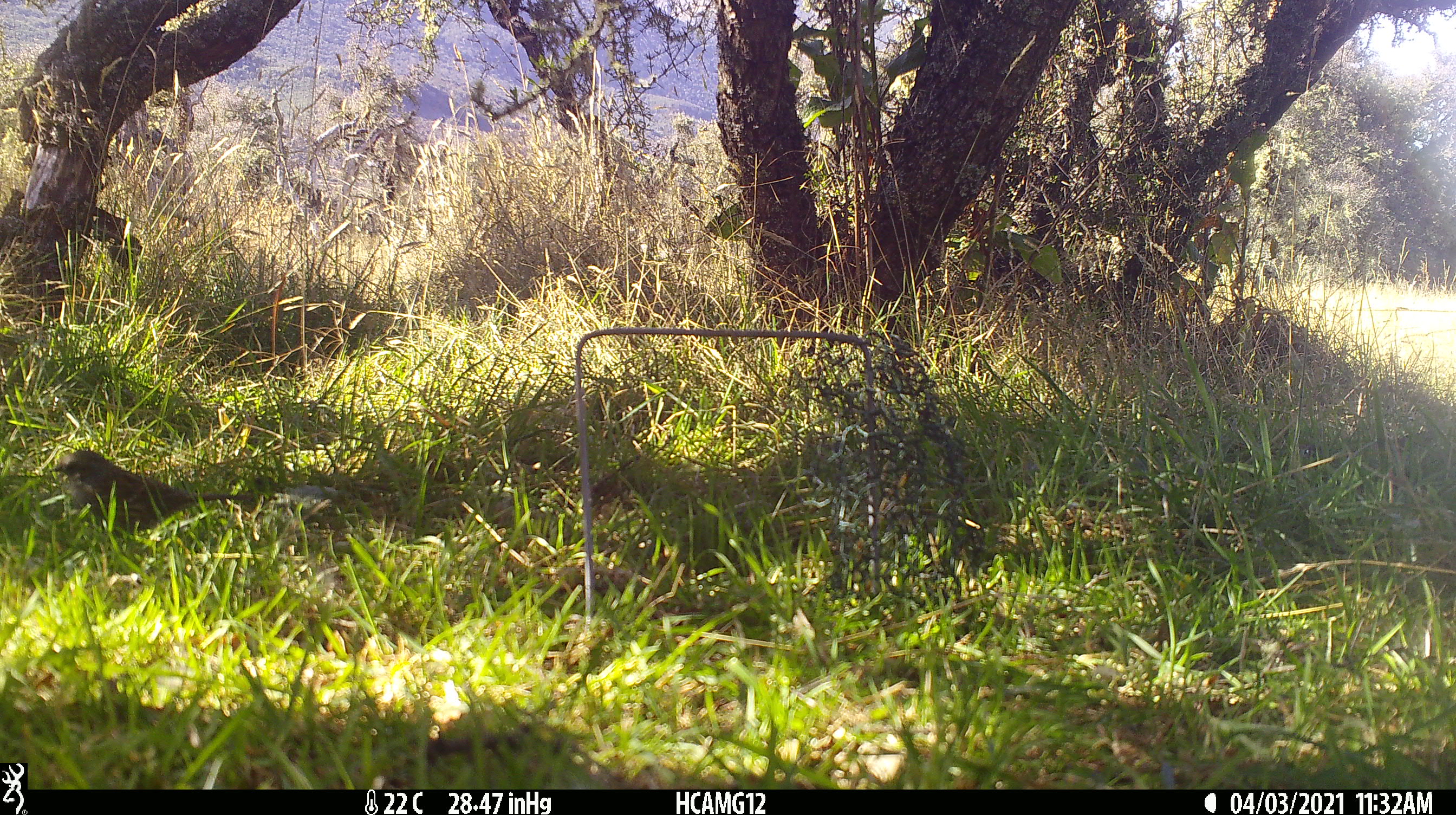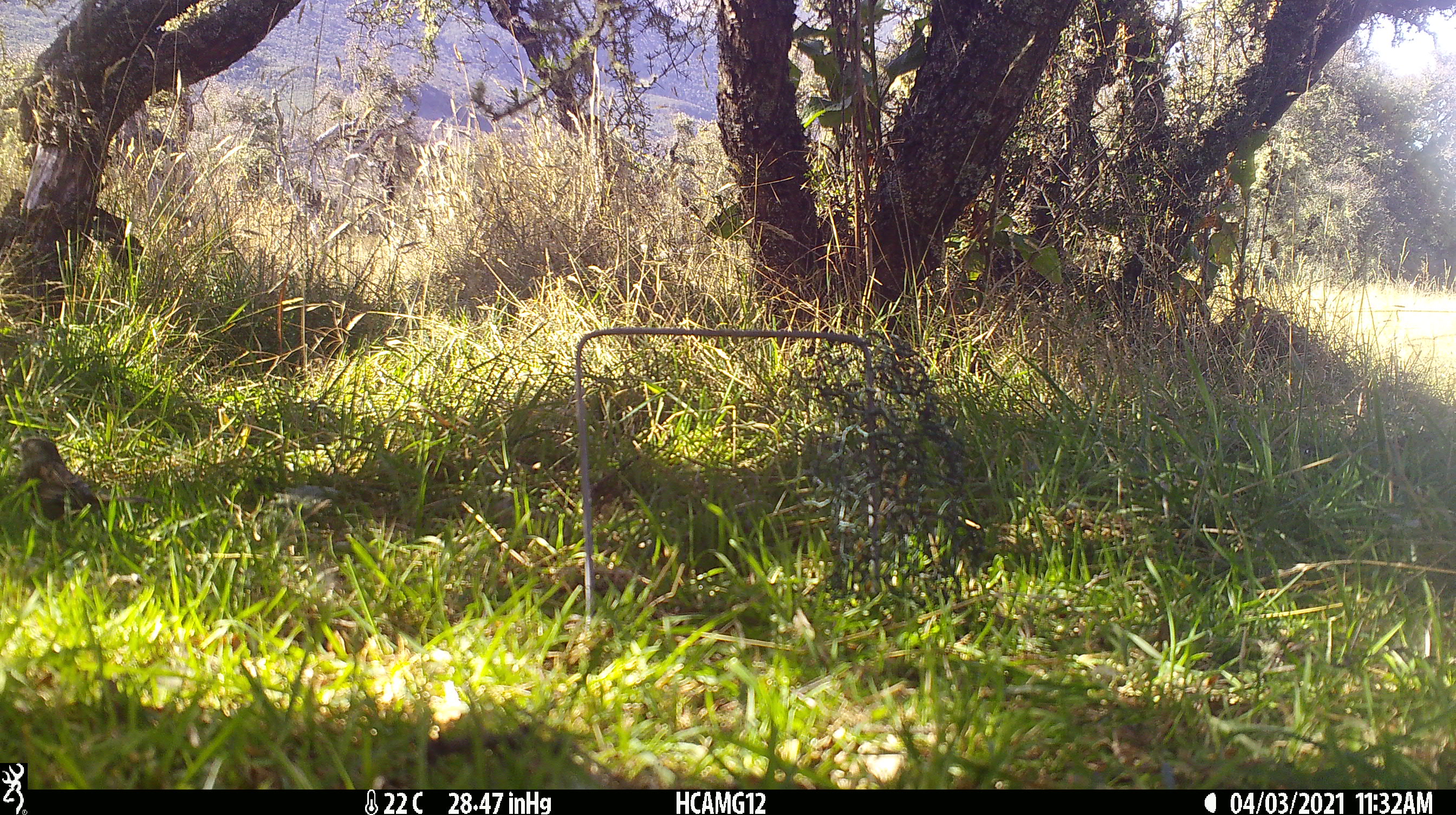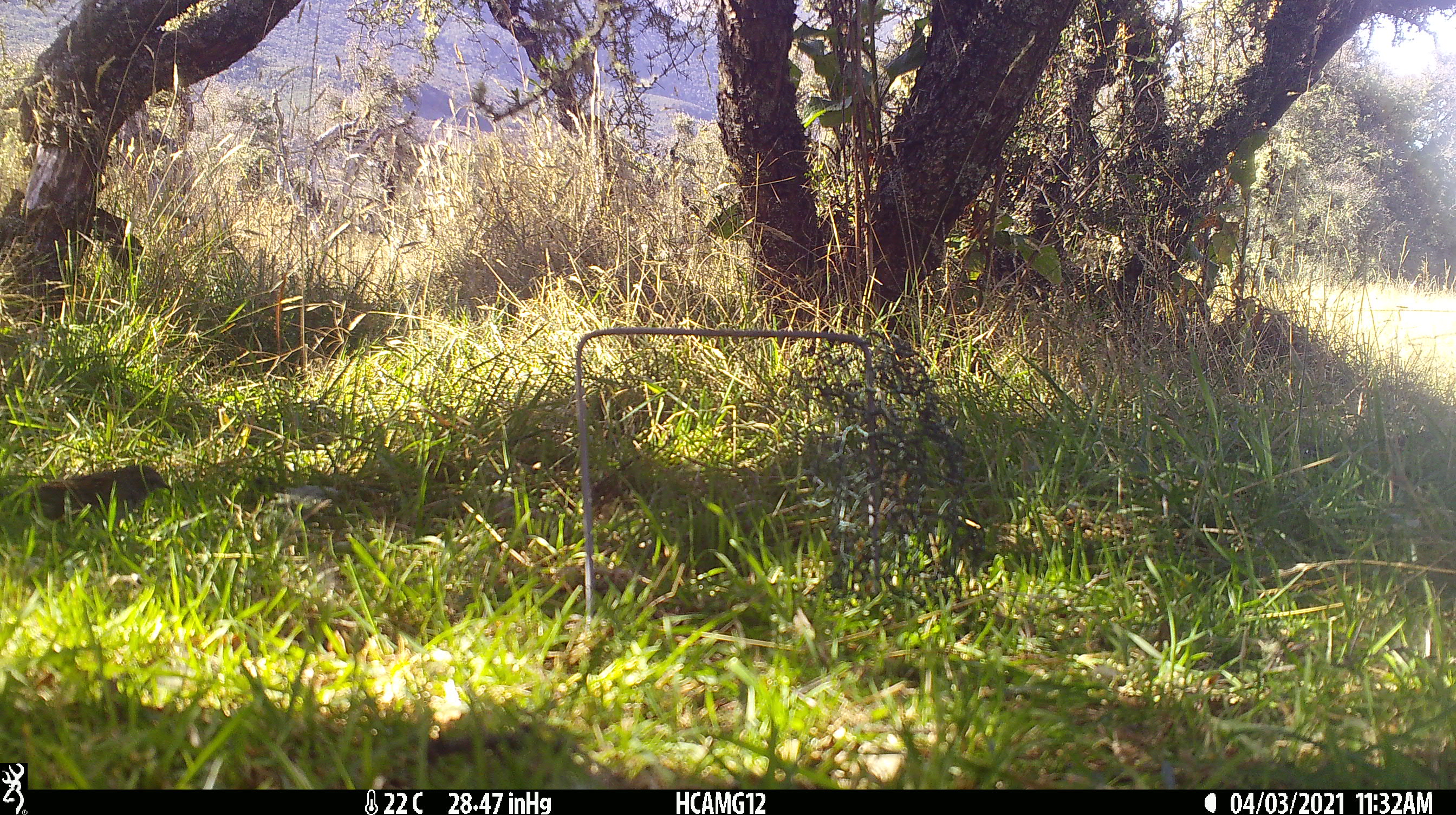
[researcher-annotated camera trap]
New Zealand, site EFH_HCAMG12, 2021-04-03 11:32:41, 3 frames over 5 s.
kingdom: Animalia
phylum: Chordata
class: Aves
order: Passeriformes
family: Prunellidae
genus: Prunella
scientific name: Prunella modularis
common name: dunnock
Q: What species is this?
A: Dunnock (Prunella modularis).